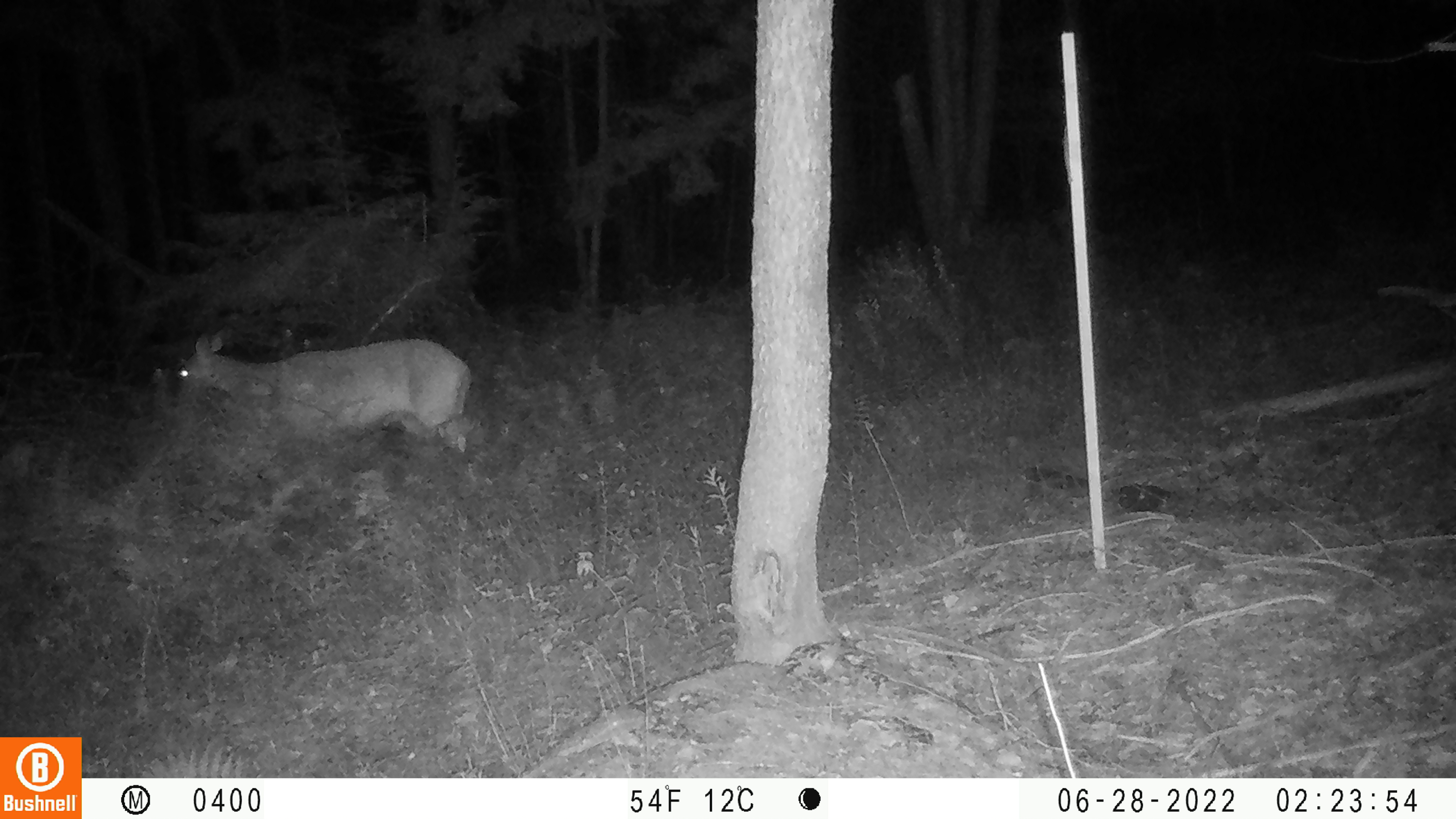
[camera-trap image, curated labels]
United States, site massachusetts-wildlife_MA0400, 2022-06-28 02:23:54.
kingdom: Animalia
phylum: Chordata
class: Mammalia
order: Artiodactyla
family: Cervidae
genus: Odocoileus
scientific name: Odocoileus virginianus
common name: white-tailed deer